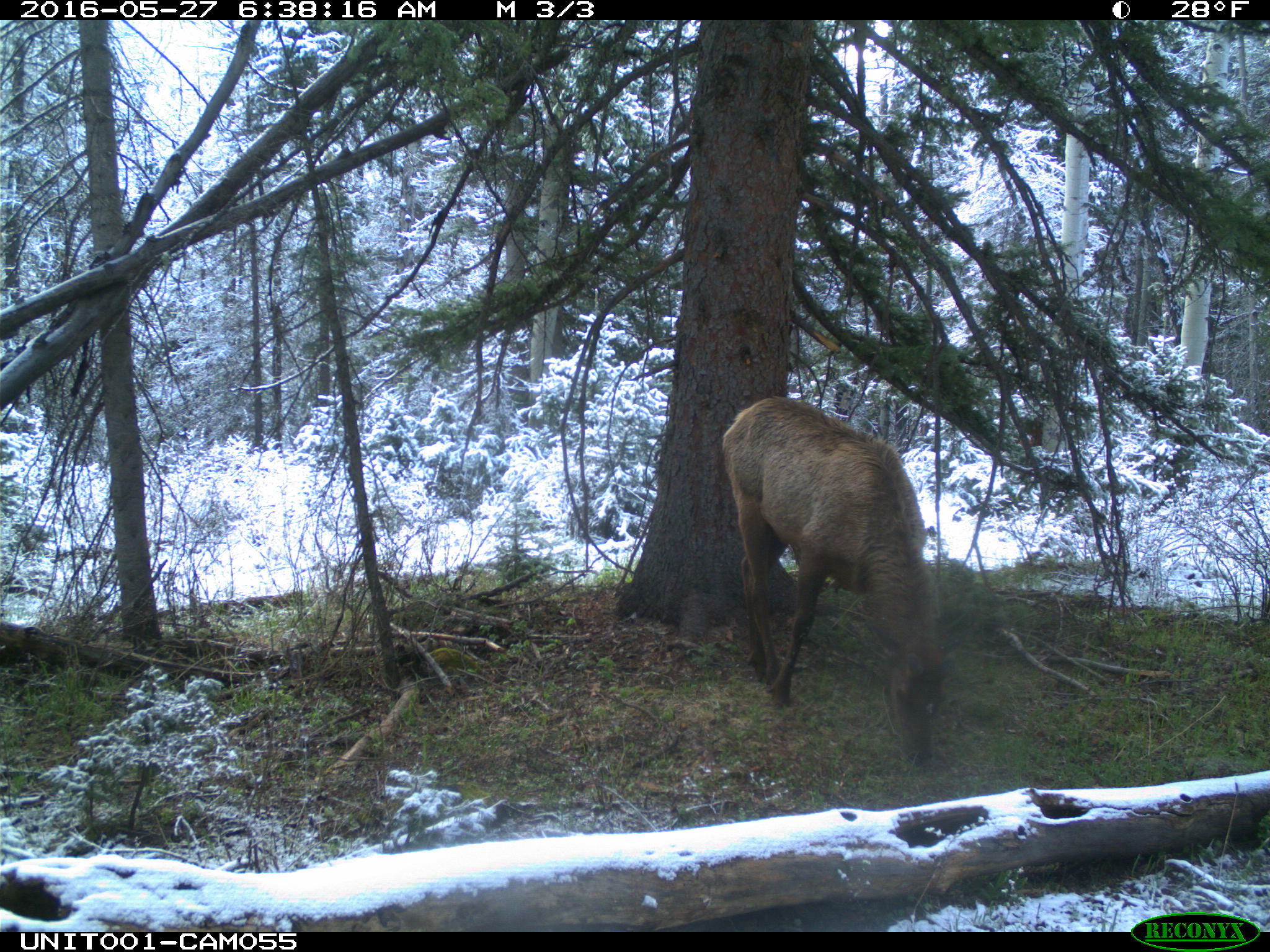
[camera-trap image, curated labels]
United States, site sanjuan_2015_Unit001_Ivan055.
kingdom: Animalia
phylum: Chordata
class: Mammalia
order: Artiodactyla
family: Cervidae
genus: Cervus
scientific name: Cervus elaphus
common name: red deer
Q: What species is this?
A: Cervus elaphus (red deer).